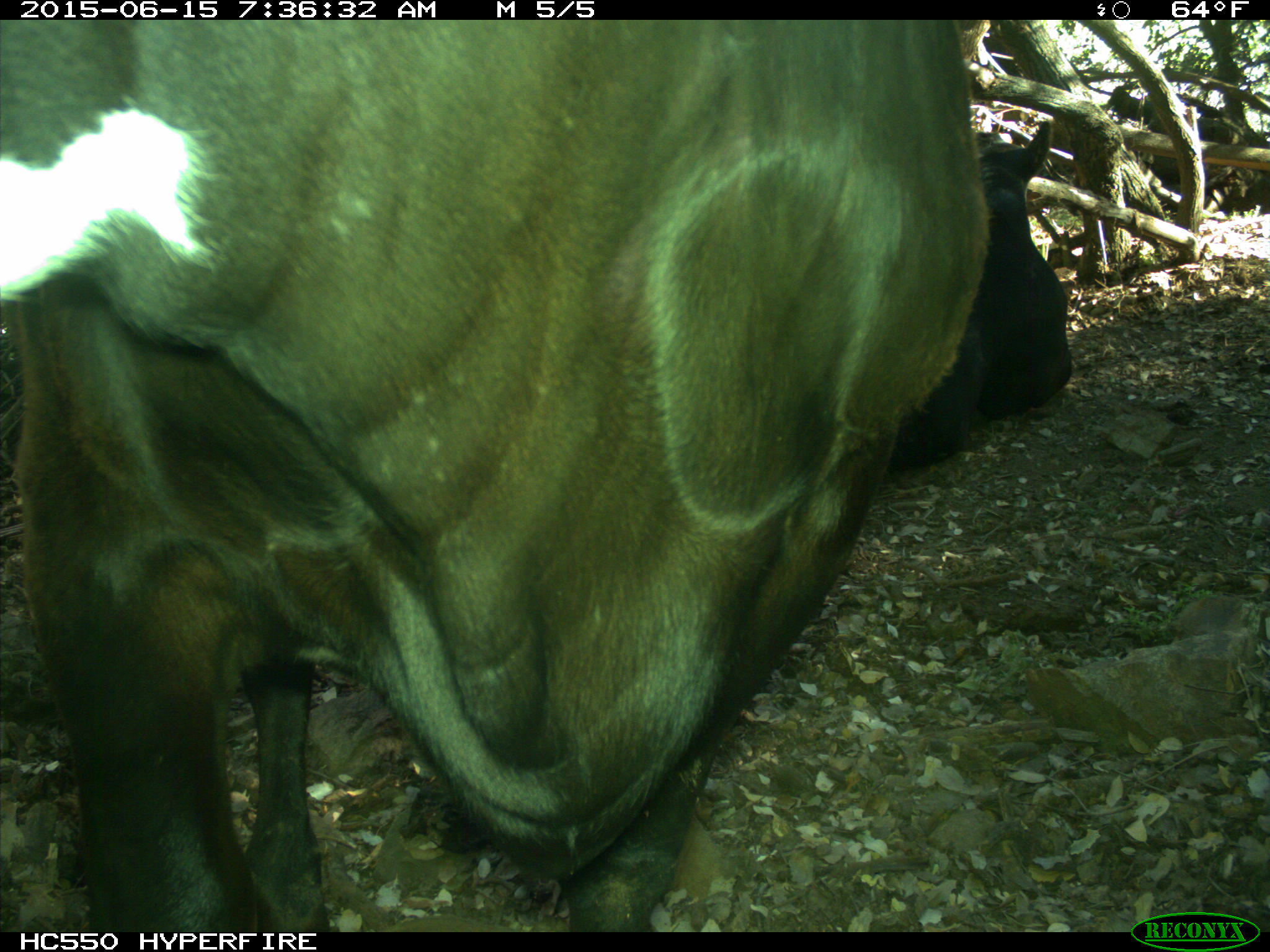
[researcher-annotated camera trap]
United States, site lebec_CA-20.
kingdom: Animalia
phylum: Chordata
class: Mammalia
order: Artiodactyla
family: Bovidae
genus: Bos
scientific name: Bos taurus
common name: domestic cow